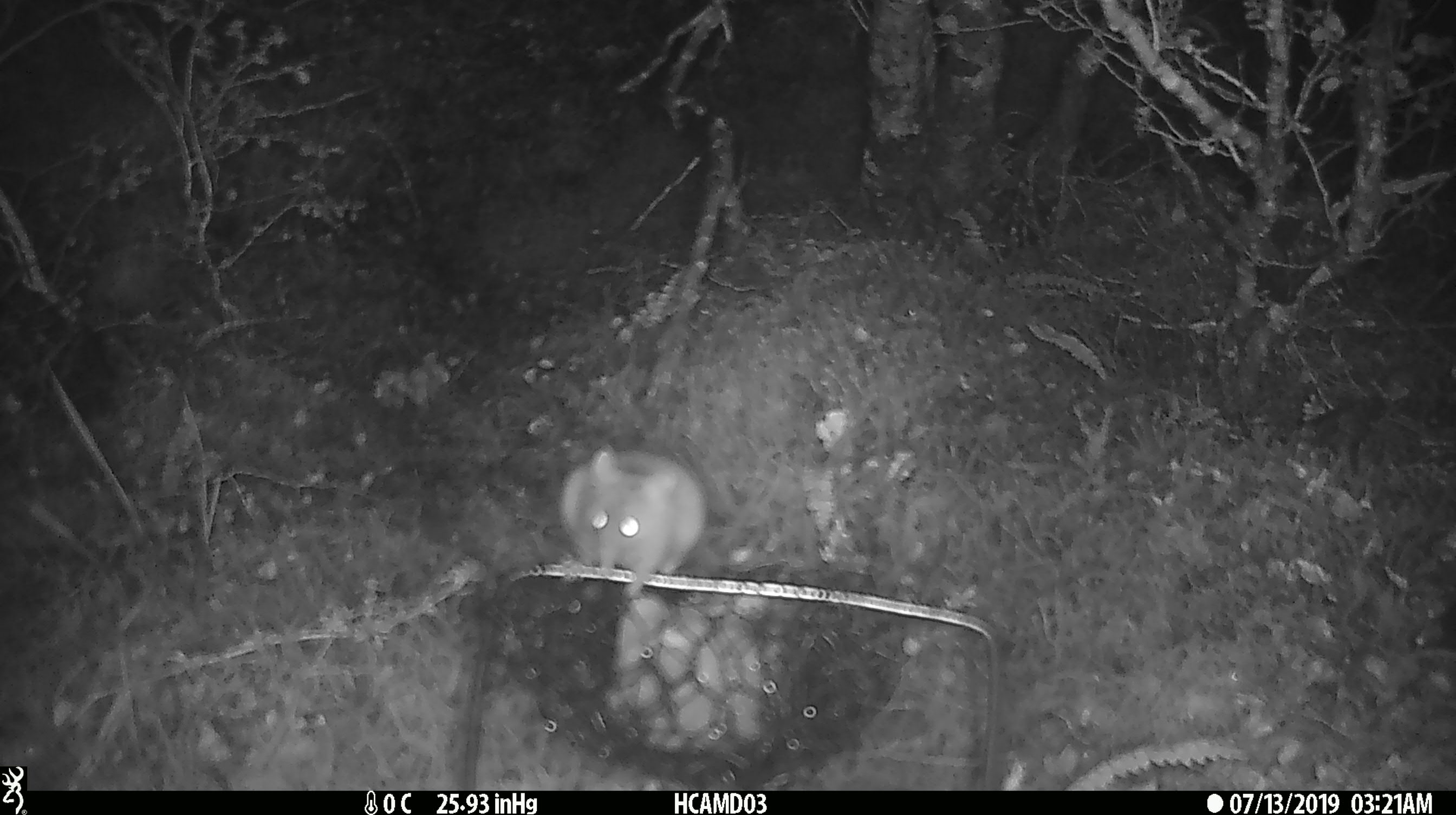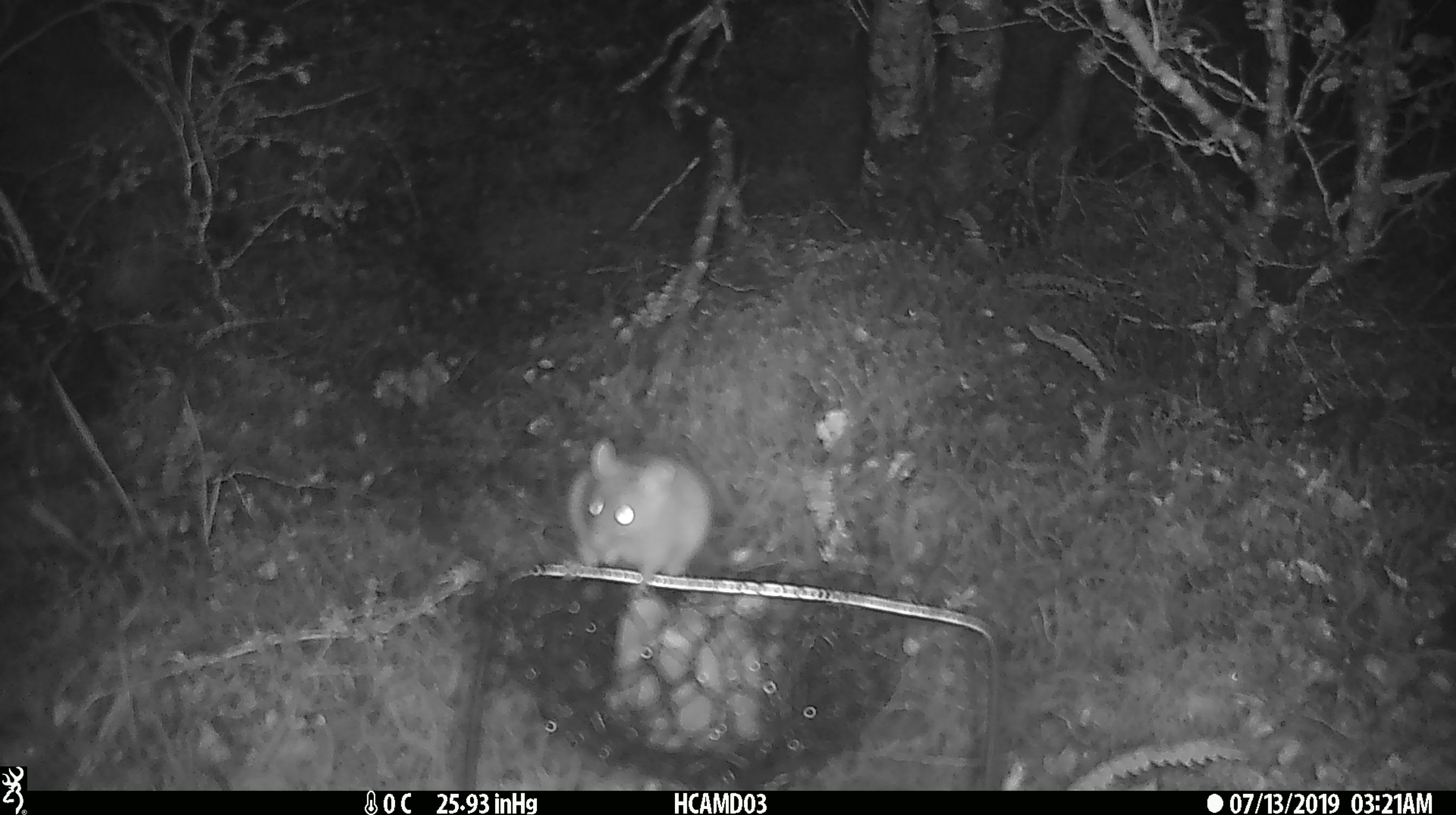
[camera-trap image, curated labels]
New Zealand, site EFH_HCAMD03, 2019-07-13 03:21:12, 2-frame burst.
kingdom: Animalia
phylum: Chordata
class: Mammalia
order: Rodentia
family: Muridae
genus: Mus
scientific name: Mus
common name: mouse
Mouse (Mus).